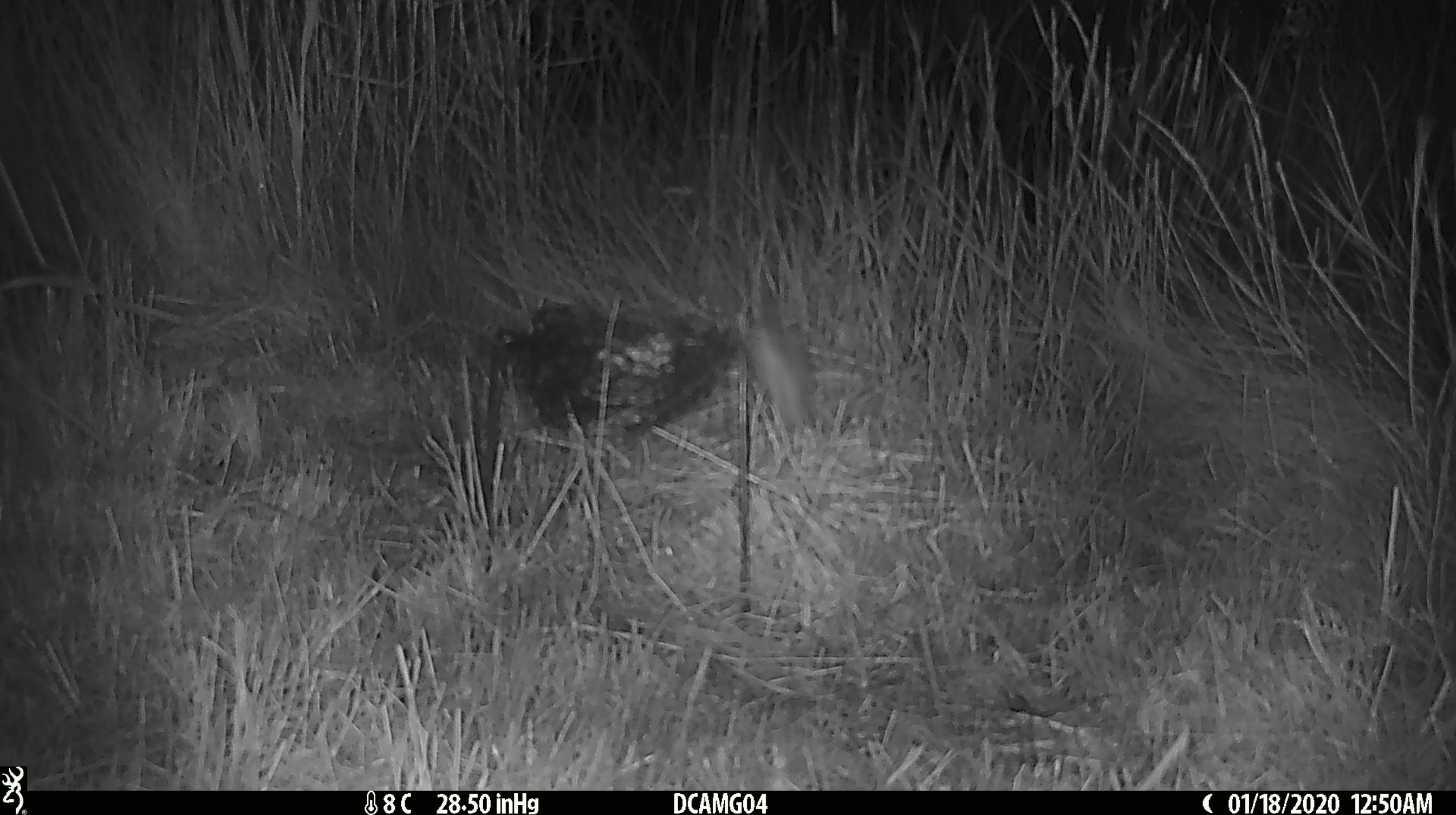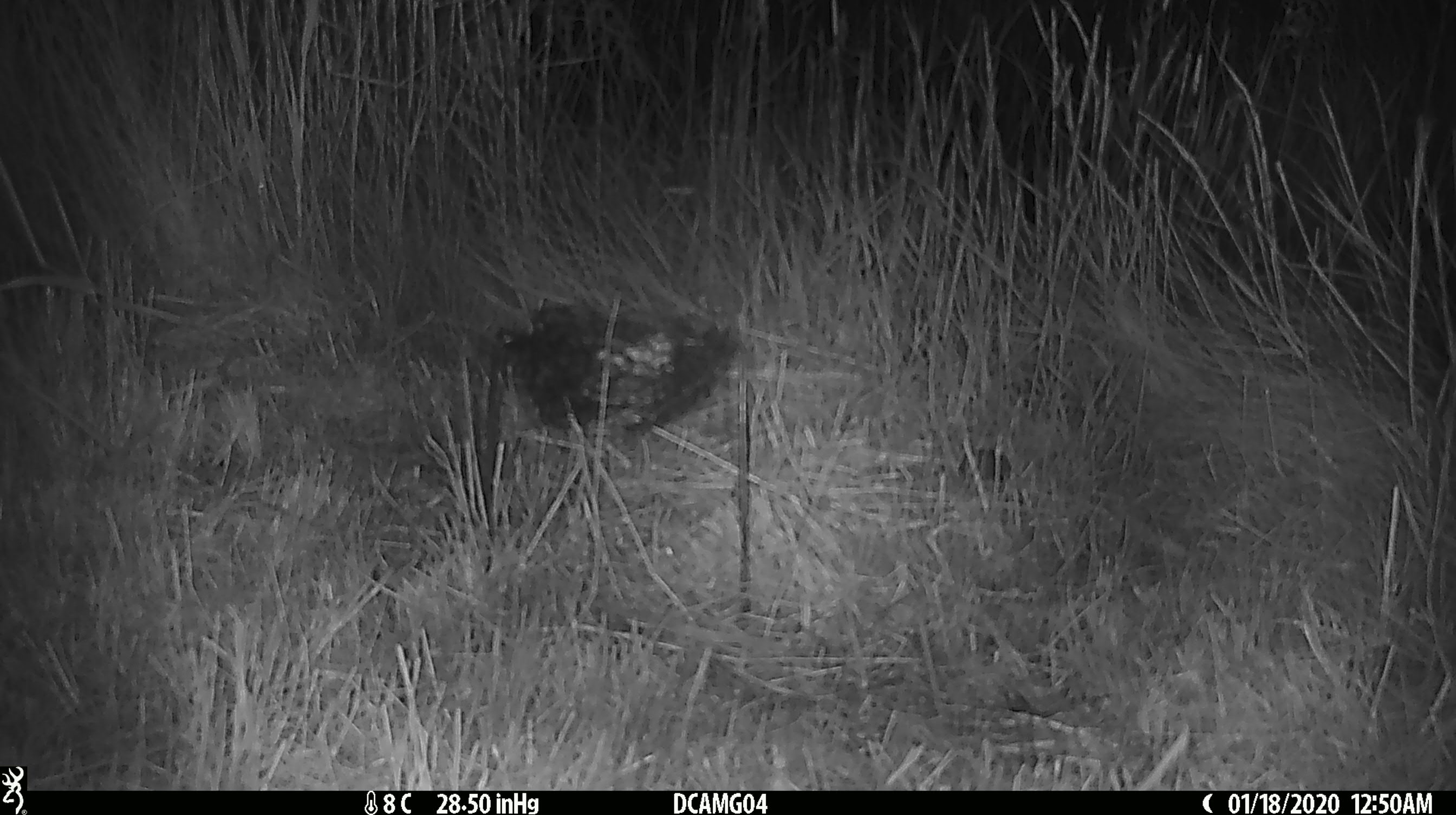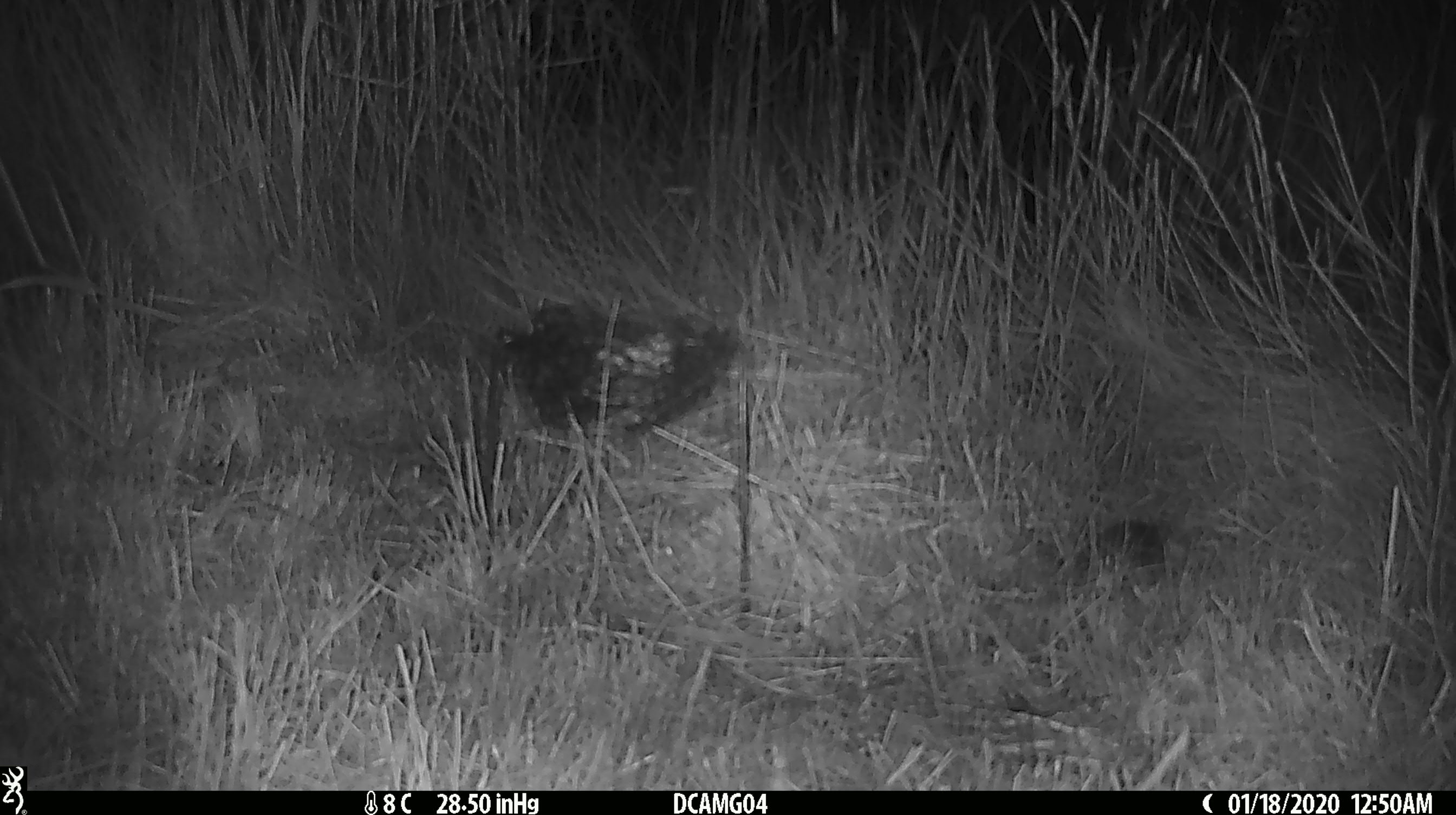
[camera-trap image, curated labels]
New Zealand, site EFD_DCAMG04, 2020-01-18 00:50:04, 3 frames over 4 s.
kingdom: Animalia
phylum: Chordata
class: Mammalia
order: Rodentia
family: Muridae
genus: Mus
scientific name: Mus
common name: mouse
Mouse (Mus).